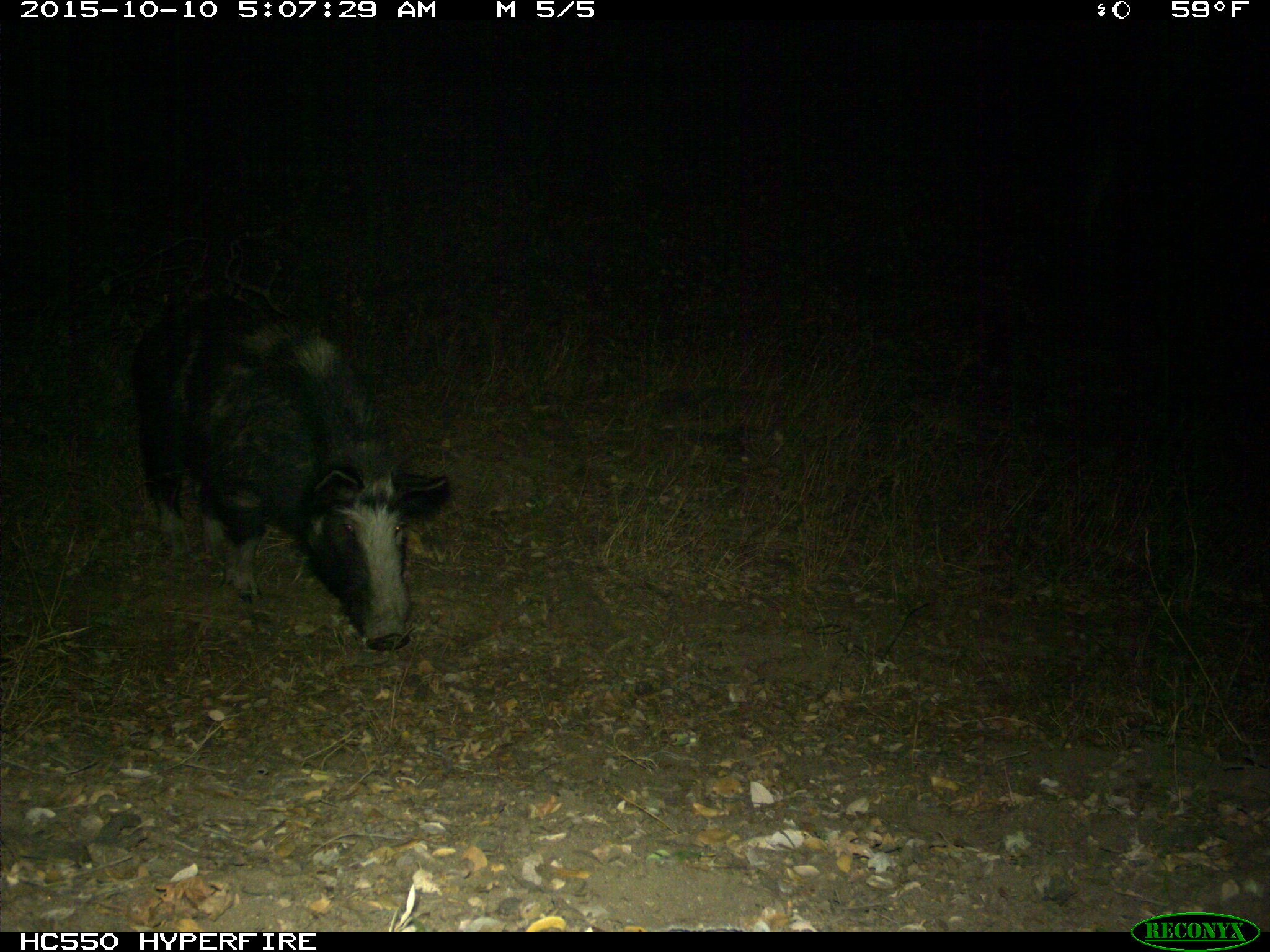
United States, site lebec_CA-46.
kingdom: Animalia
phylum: Chordata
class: Mammalia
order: Artiodactyla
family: Suidae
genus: Sus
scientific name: Sus scrofa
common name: wild boar